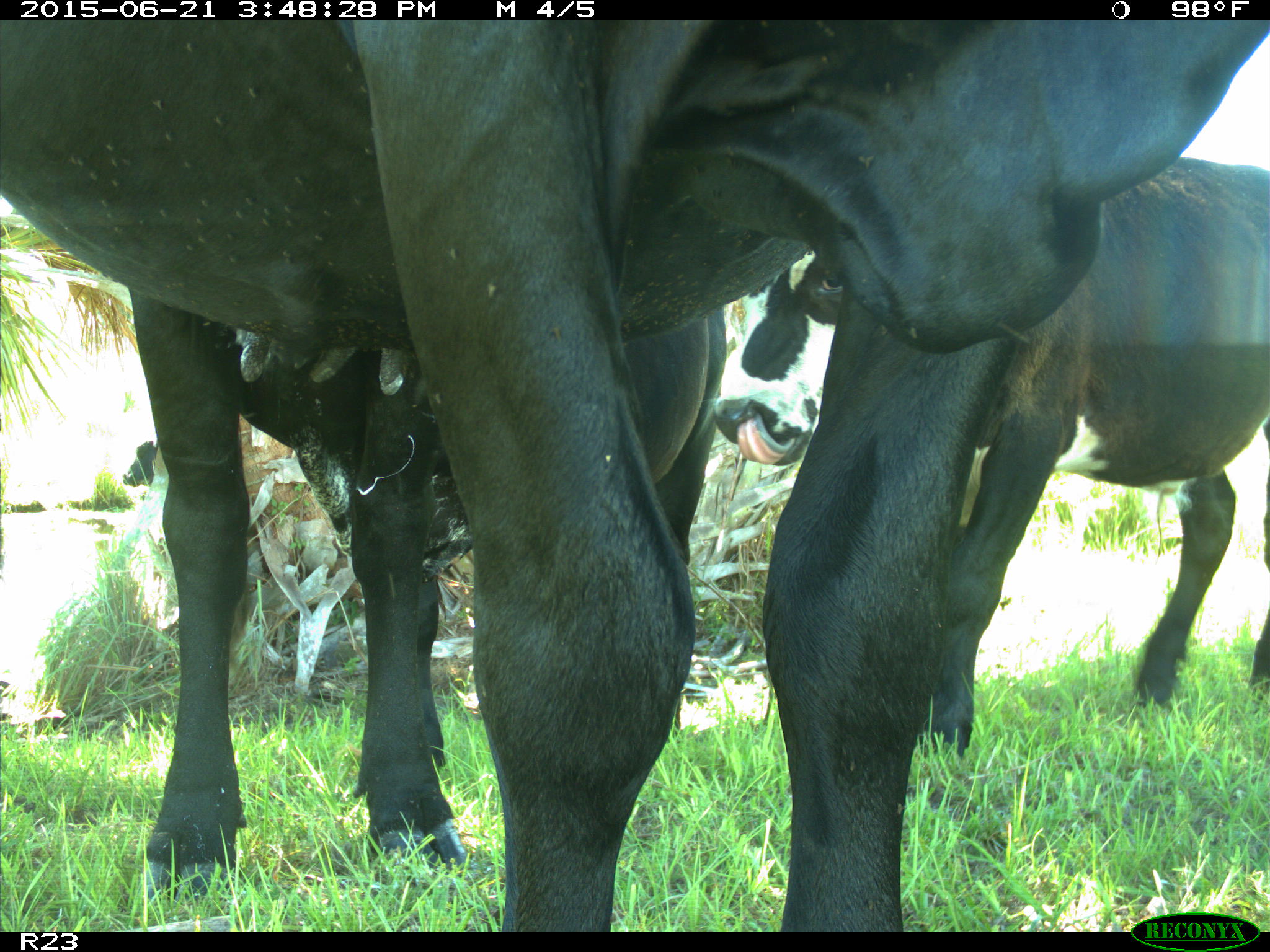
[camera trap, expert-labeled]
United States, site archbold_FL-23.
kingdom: Animalia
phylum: Chordata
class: Mammalia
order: Artiodactyla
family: Bovidae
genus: Bos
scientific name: Bos taurus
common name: domestic cow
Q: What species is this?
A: Bos taurus (domestic cow).